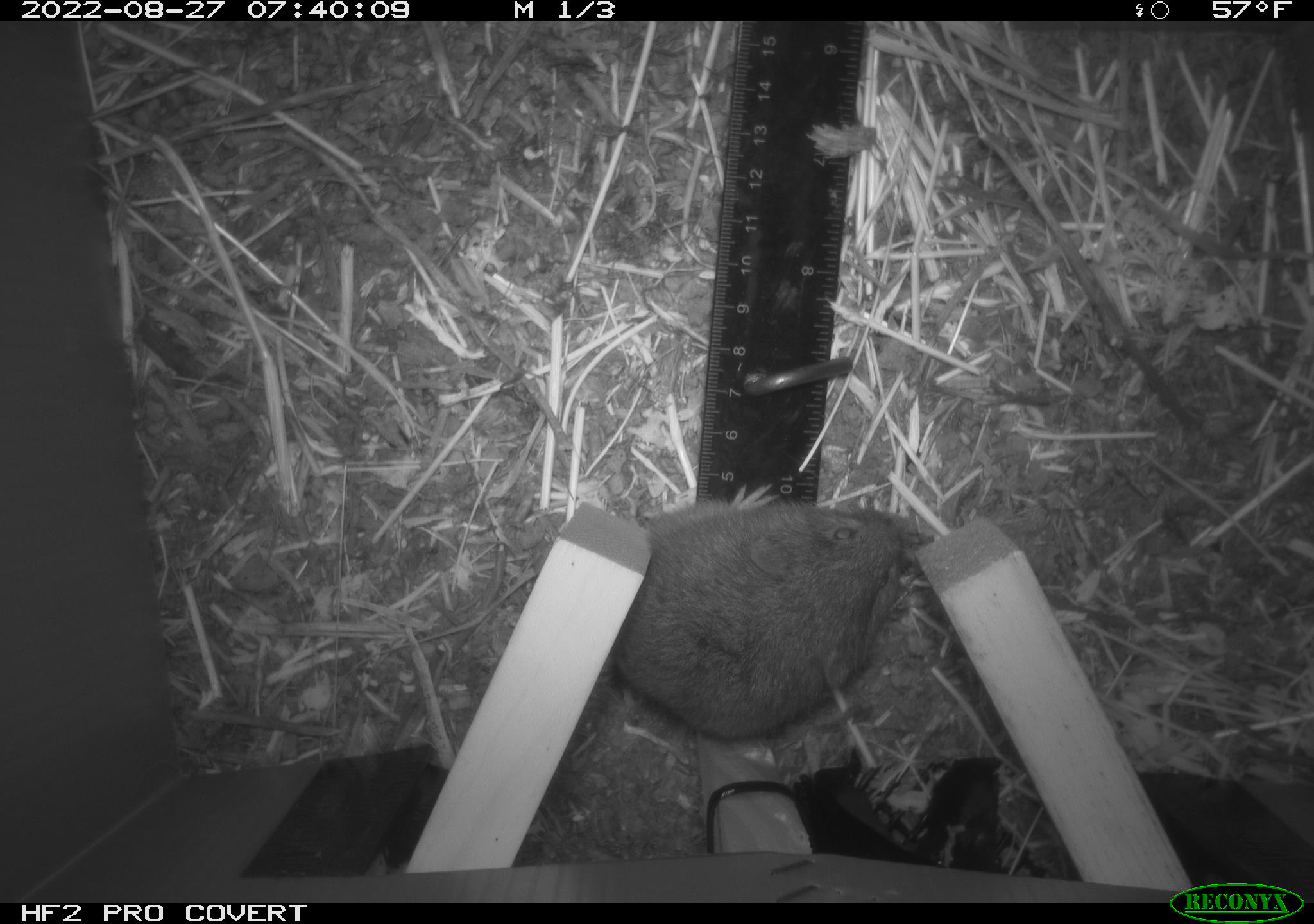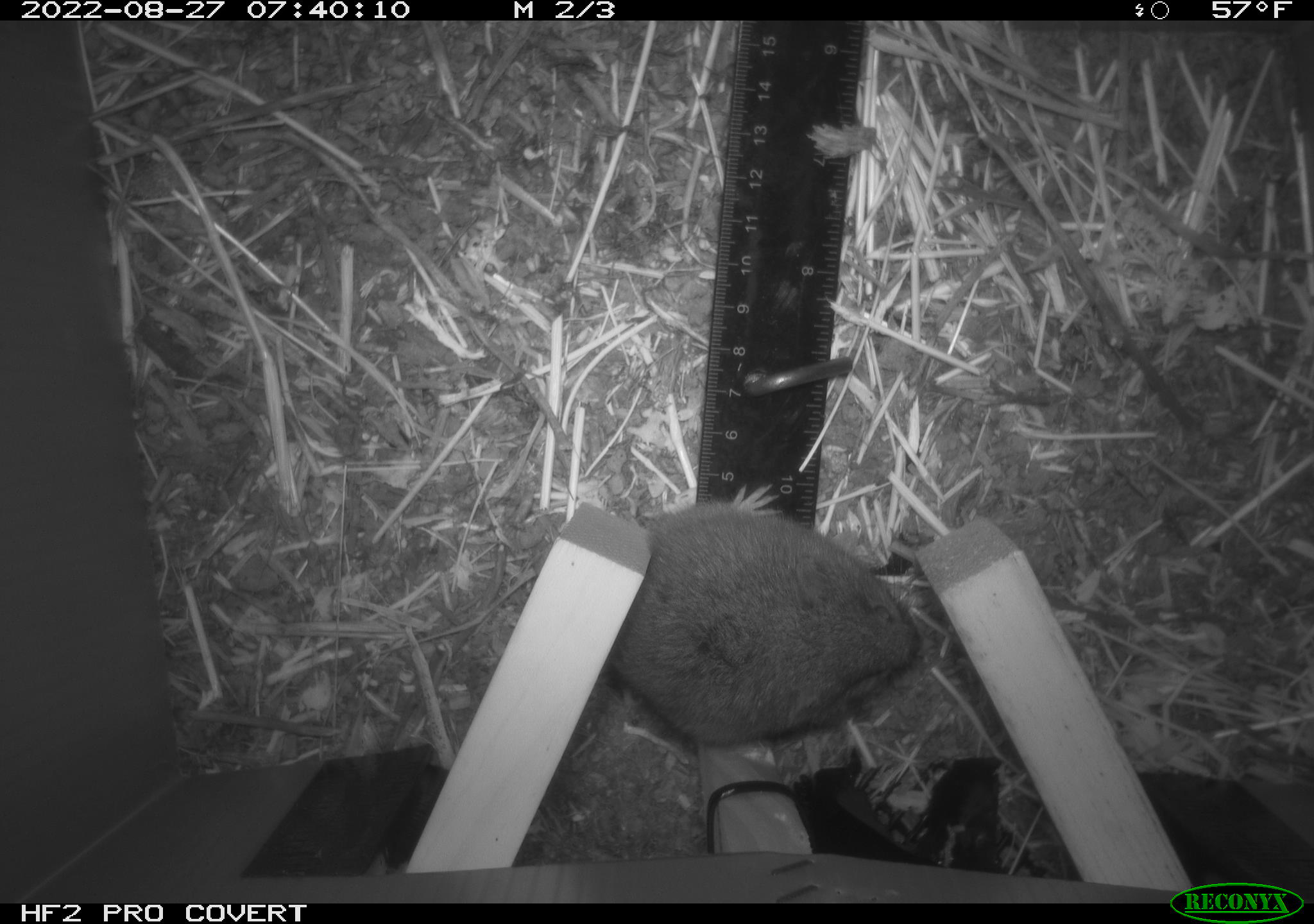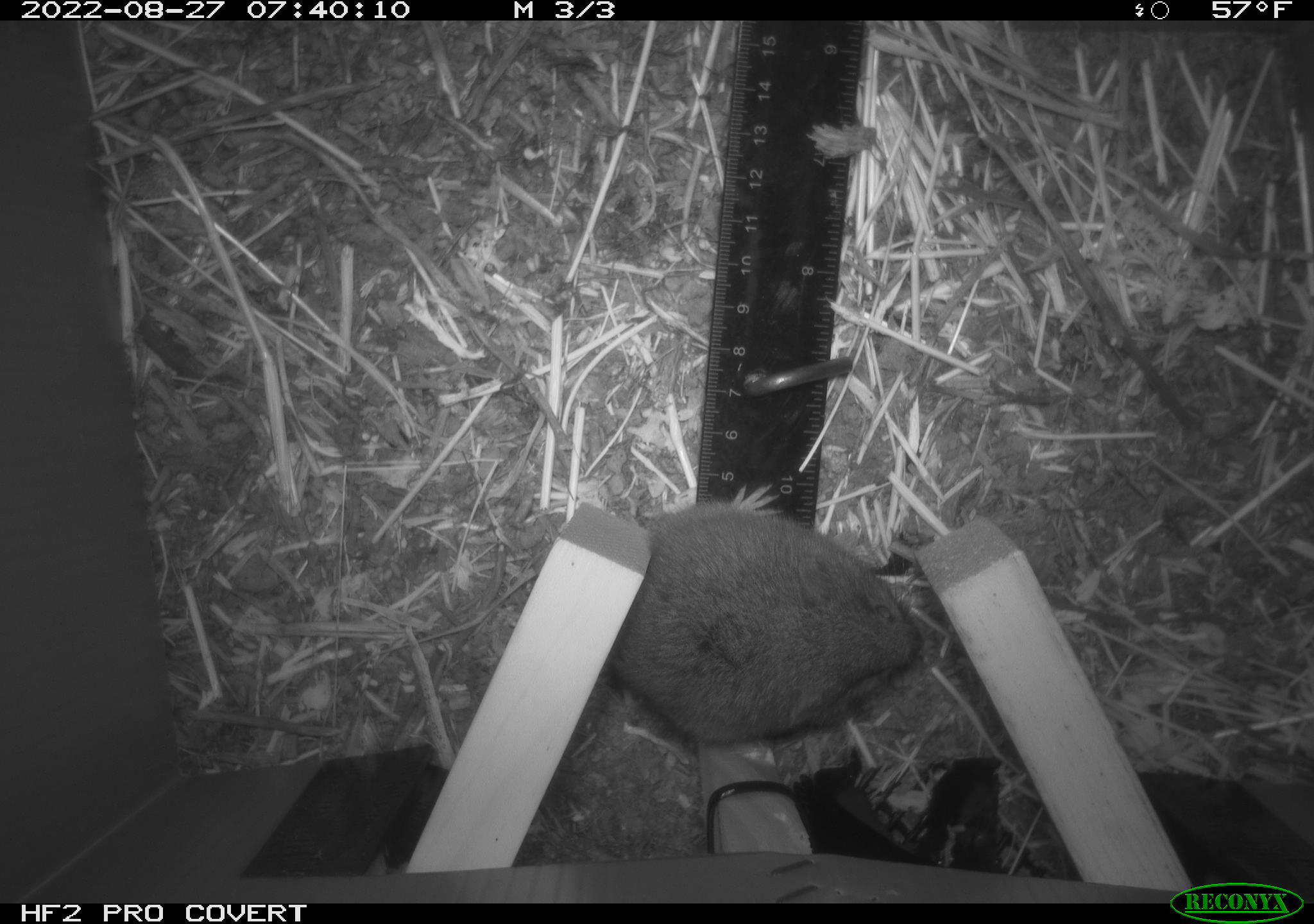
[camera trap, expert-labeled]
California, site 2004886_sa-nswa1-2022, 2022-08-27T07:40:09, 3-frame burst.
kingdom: Animalia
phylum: Chordata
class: Mammalia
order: Rodentia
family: Cricetidae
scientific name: Cricetidae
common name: hamsters, voles, lemmings, and allies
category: cricetidae family